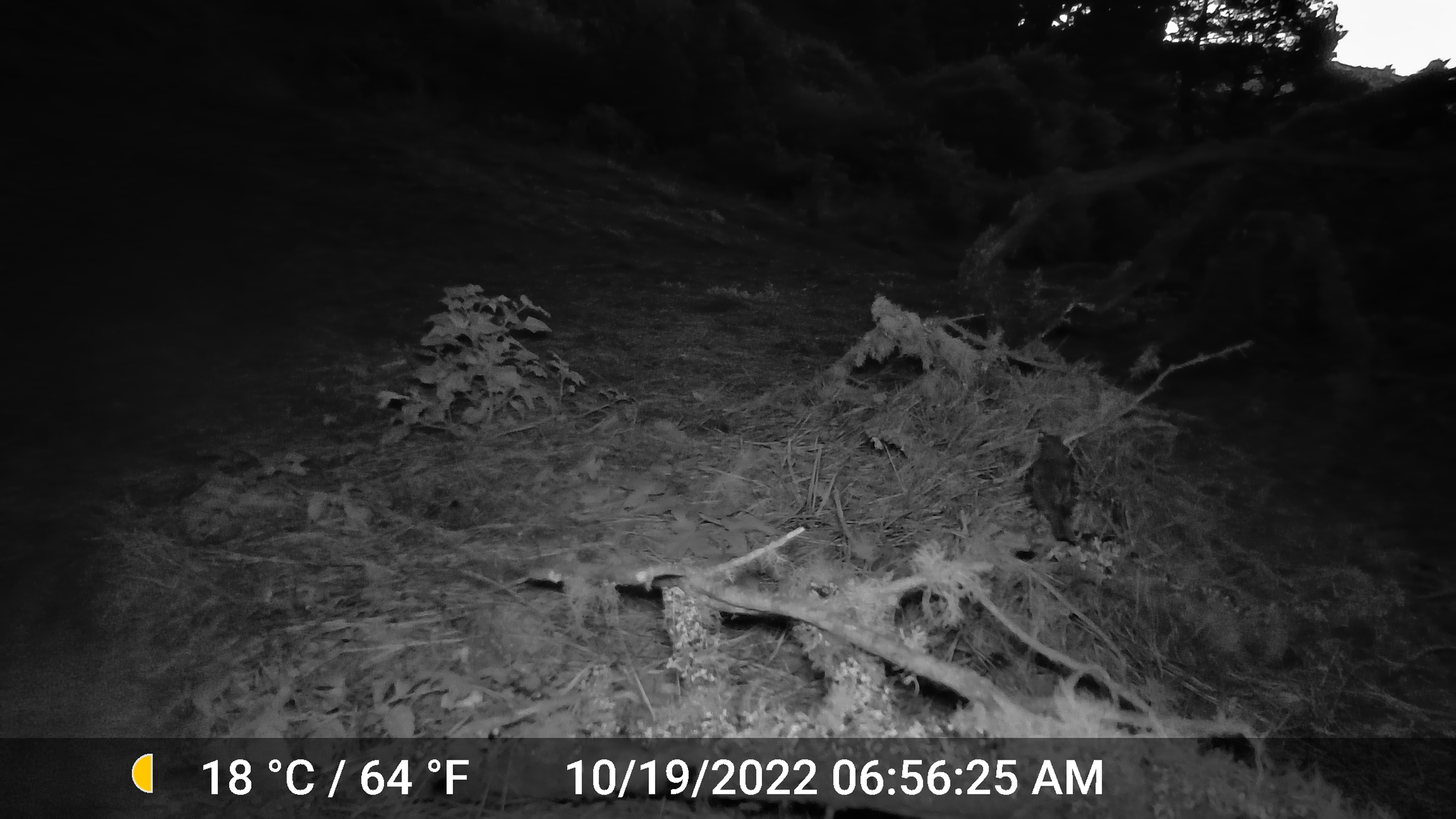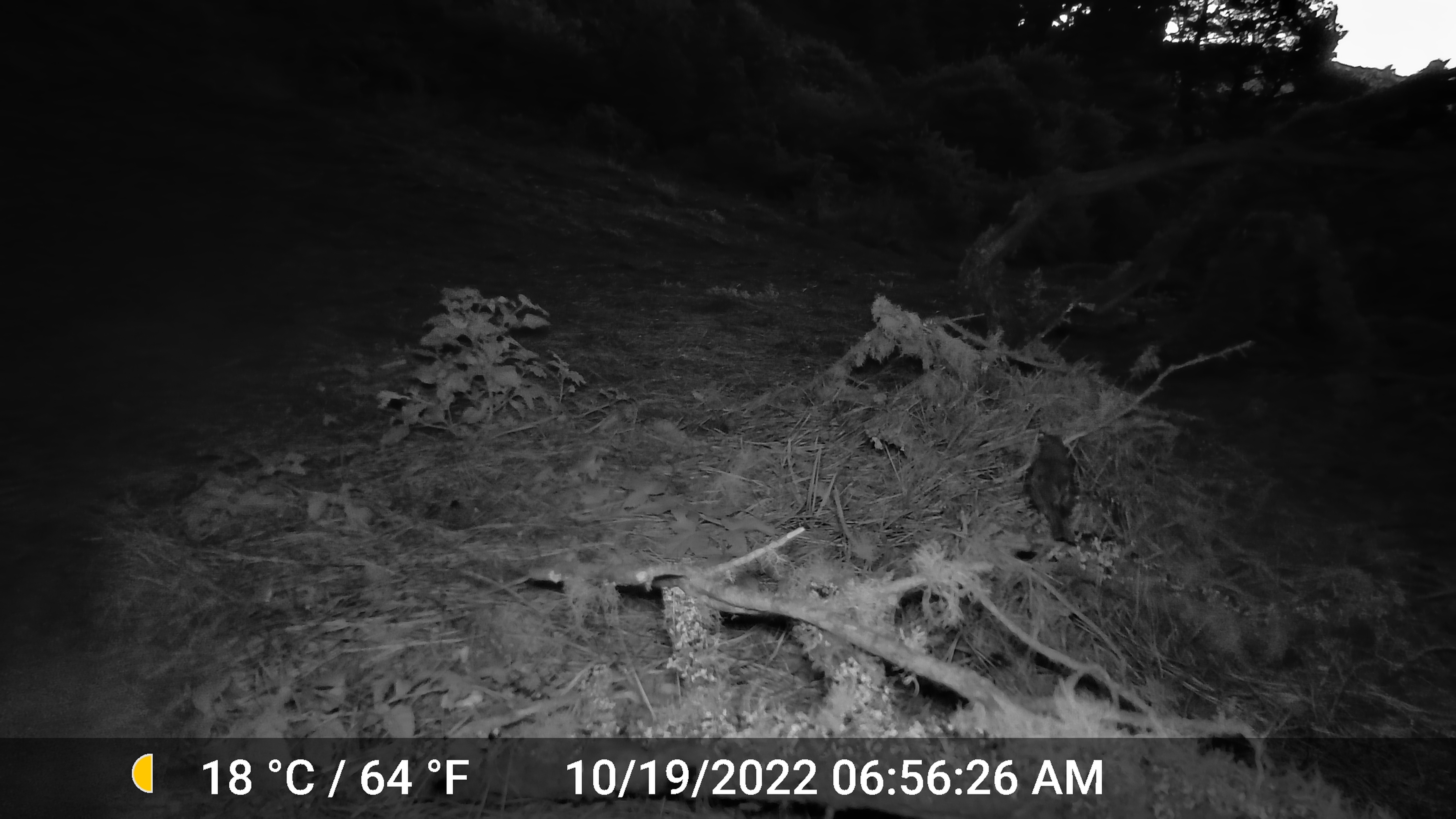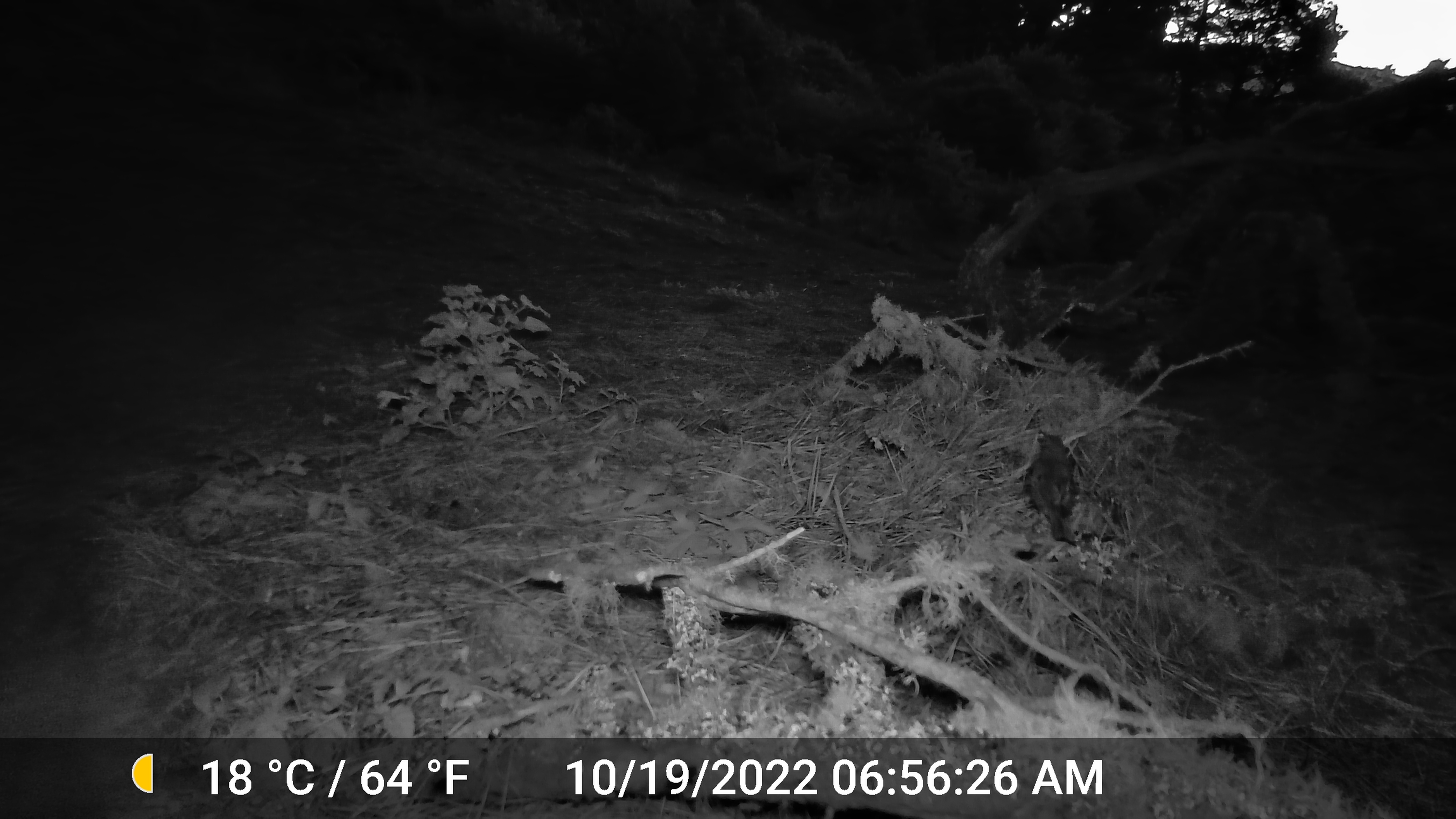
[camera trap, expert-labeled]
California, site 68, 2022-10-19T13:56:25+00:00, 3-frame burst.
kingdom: Animalia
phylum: Chordata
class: Aves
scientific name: Aves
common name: bird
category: unknown bird